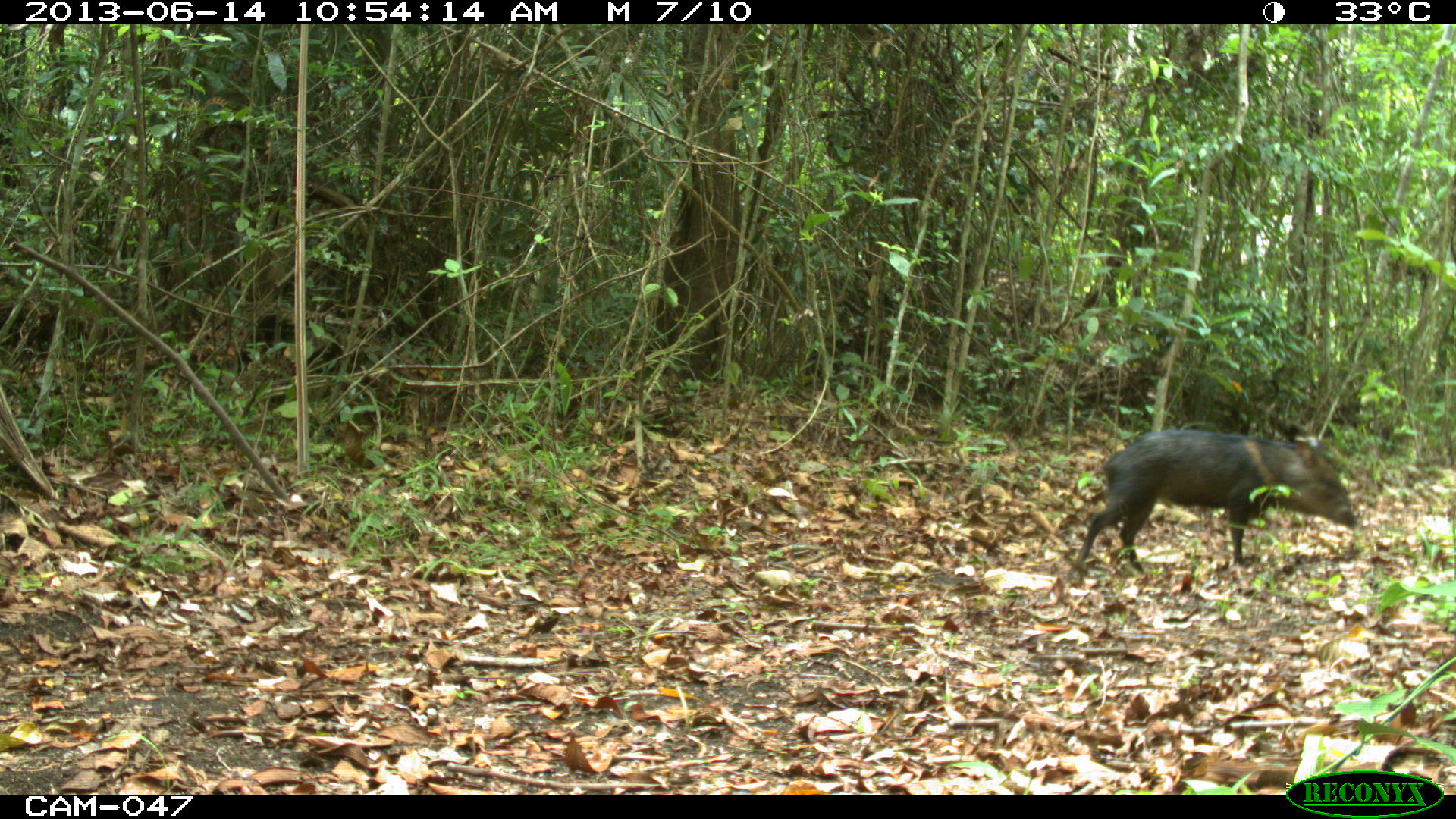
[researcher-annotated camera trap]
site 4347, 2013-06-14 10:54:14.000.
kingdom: Animalia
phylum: Chordata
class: Mammalia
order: Artiodactyla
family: Tayassuidae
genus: Pecari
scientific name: Pecari tajacu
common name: collared peccary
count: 1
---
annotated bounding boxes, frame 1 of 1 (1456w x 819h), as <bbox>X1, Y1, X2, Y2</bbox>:
pecari tajacu: <bbox>1070, 427, 1358, 572</bbox>